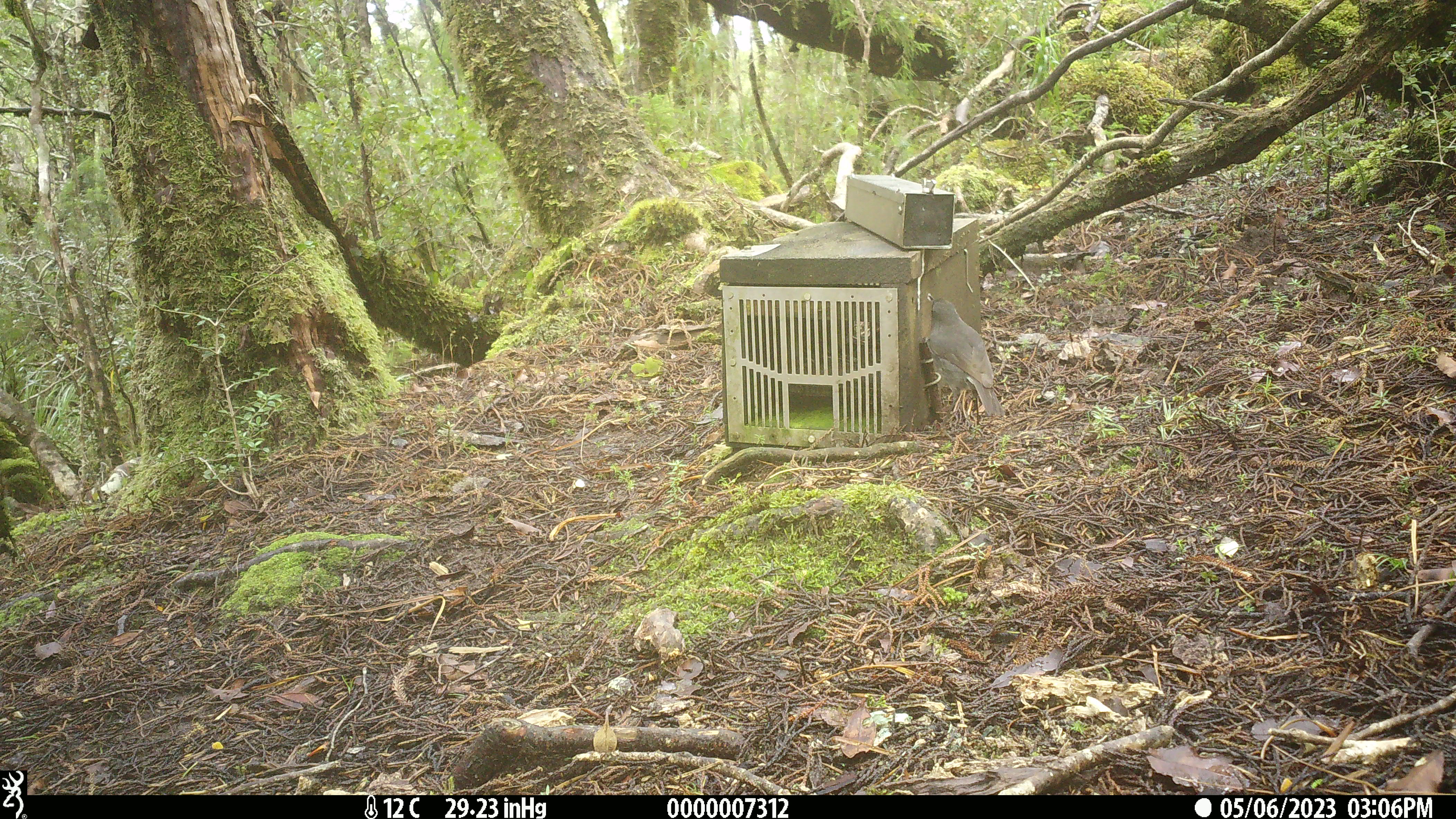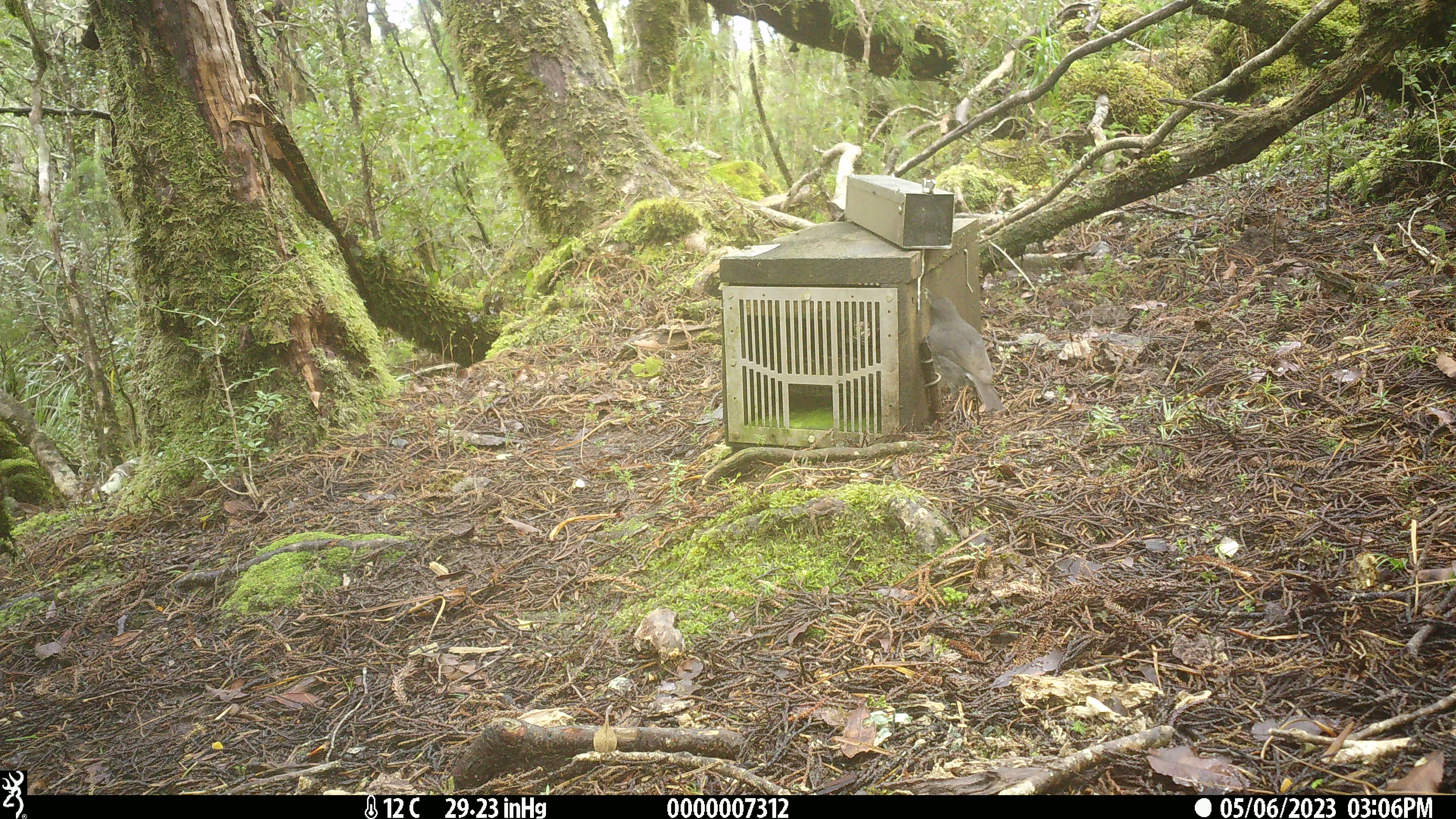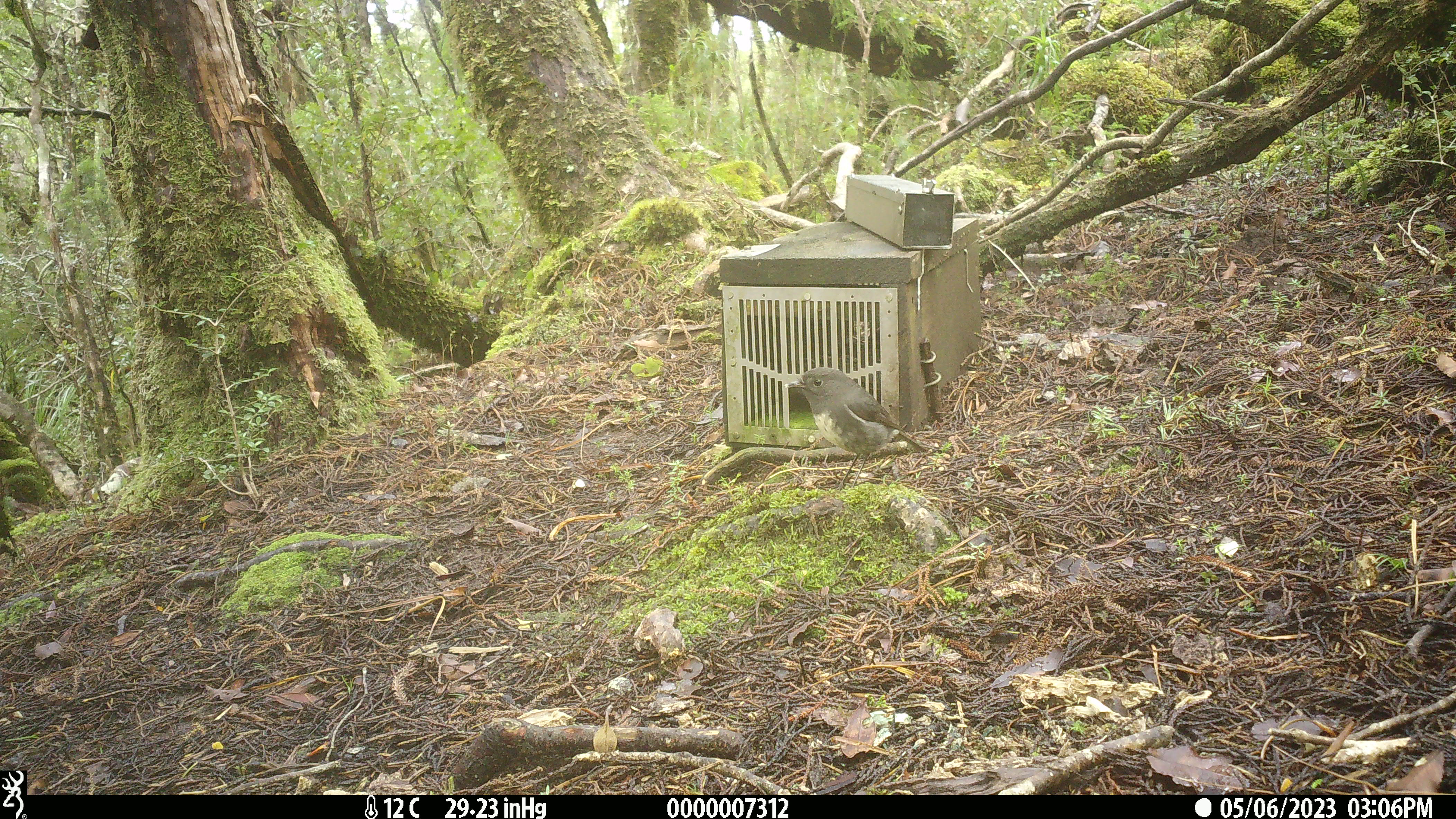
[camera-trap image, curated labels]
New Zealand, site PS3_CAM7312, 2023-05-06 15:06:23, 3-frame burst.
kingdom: Animalia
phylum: Chordata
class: Aves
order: Passeriformes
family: Petroicidae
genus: Petroica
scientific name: Petroica australis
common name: new zealand robin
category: robin